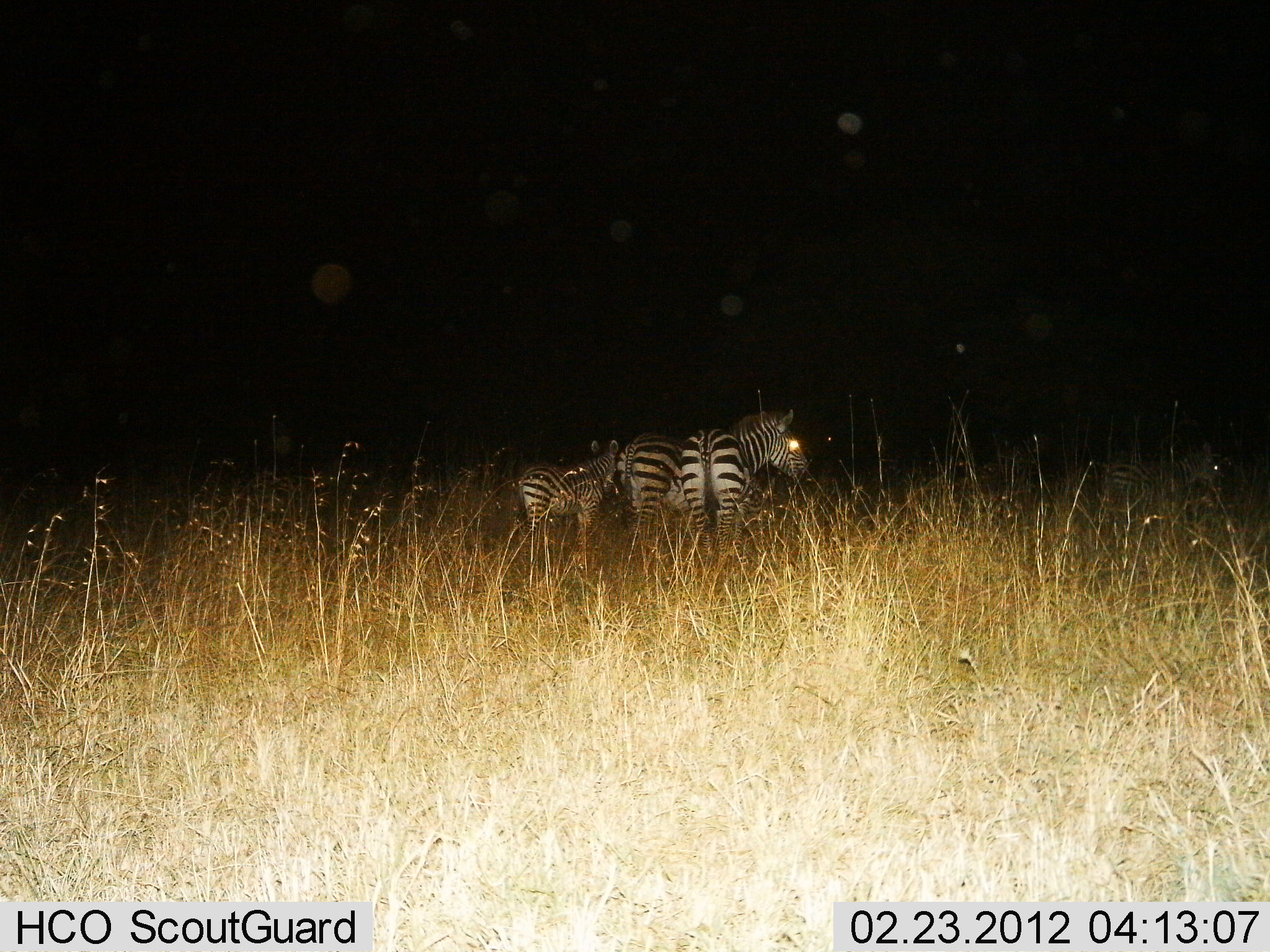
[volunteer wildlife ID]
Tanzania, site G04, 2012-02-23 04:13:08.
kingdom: Animalia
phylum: Chordata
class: Mammalia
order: Perissodactyla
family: Equidae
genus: Equus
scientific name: Equus quagga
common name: plains zebra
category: zebra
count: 3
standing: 89%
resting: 4%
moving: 7%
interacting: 0%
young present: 61%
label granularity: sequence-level